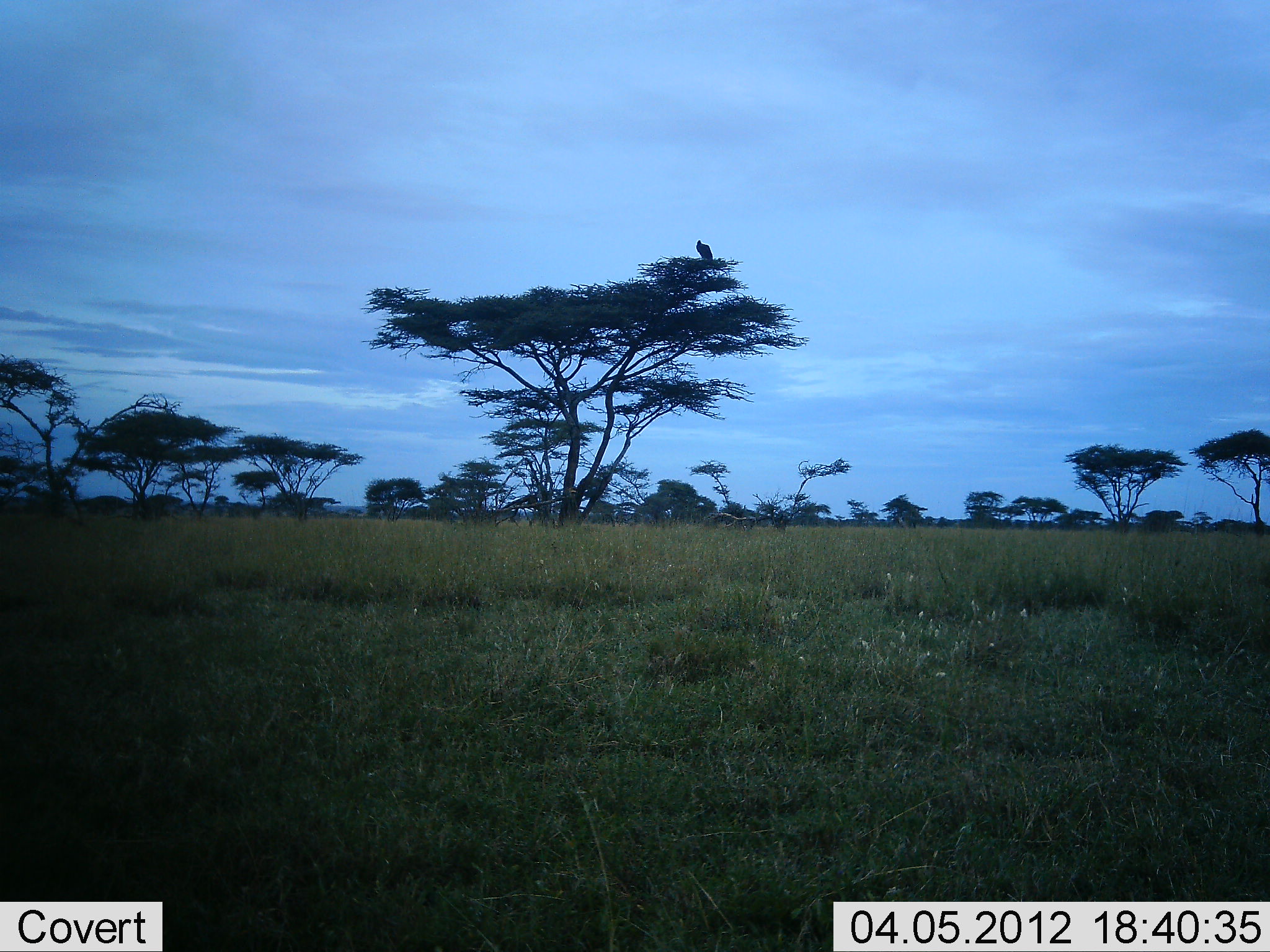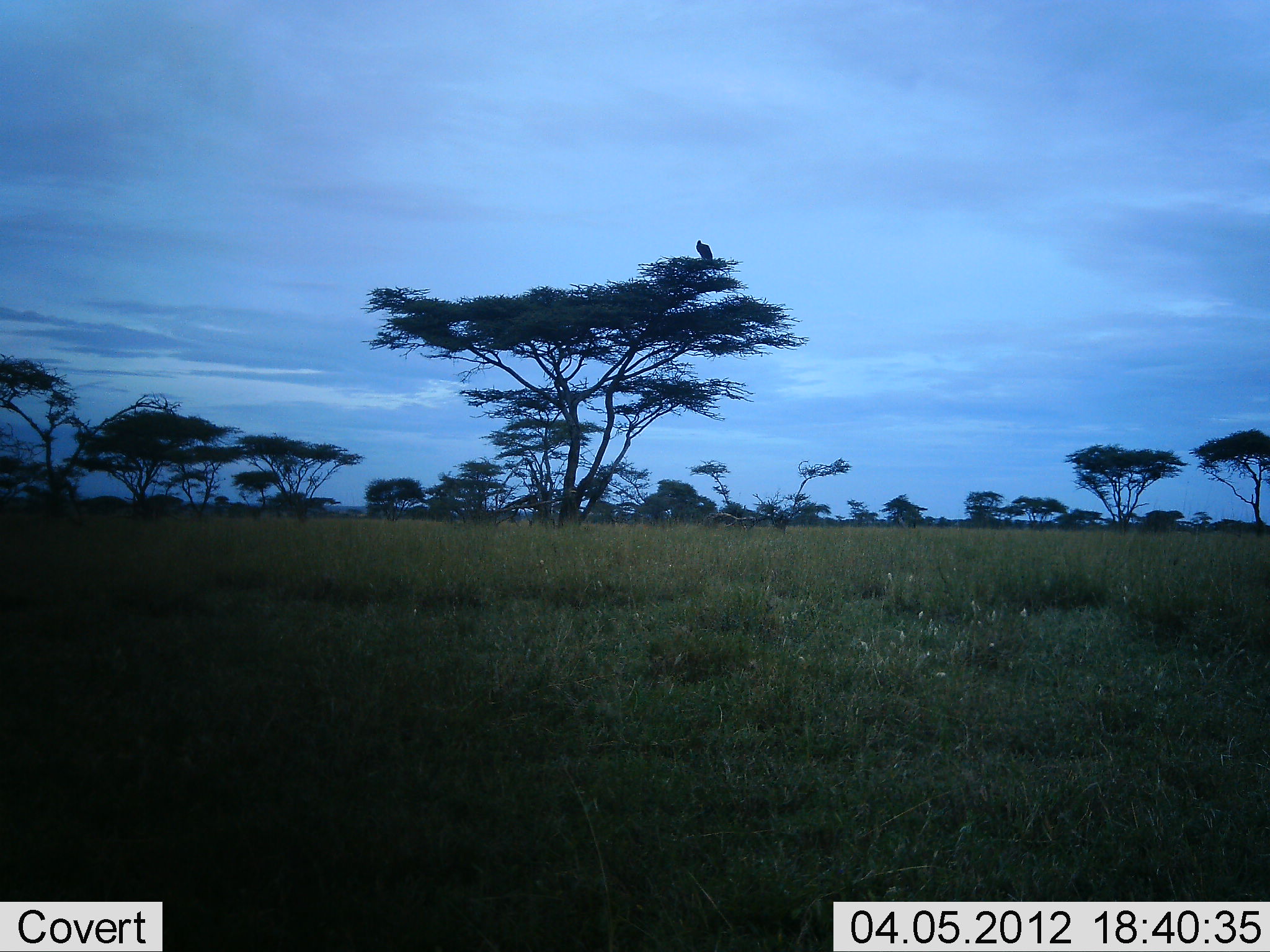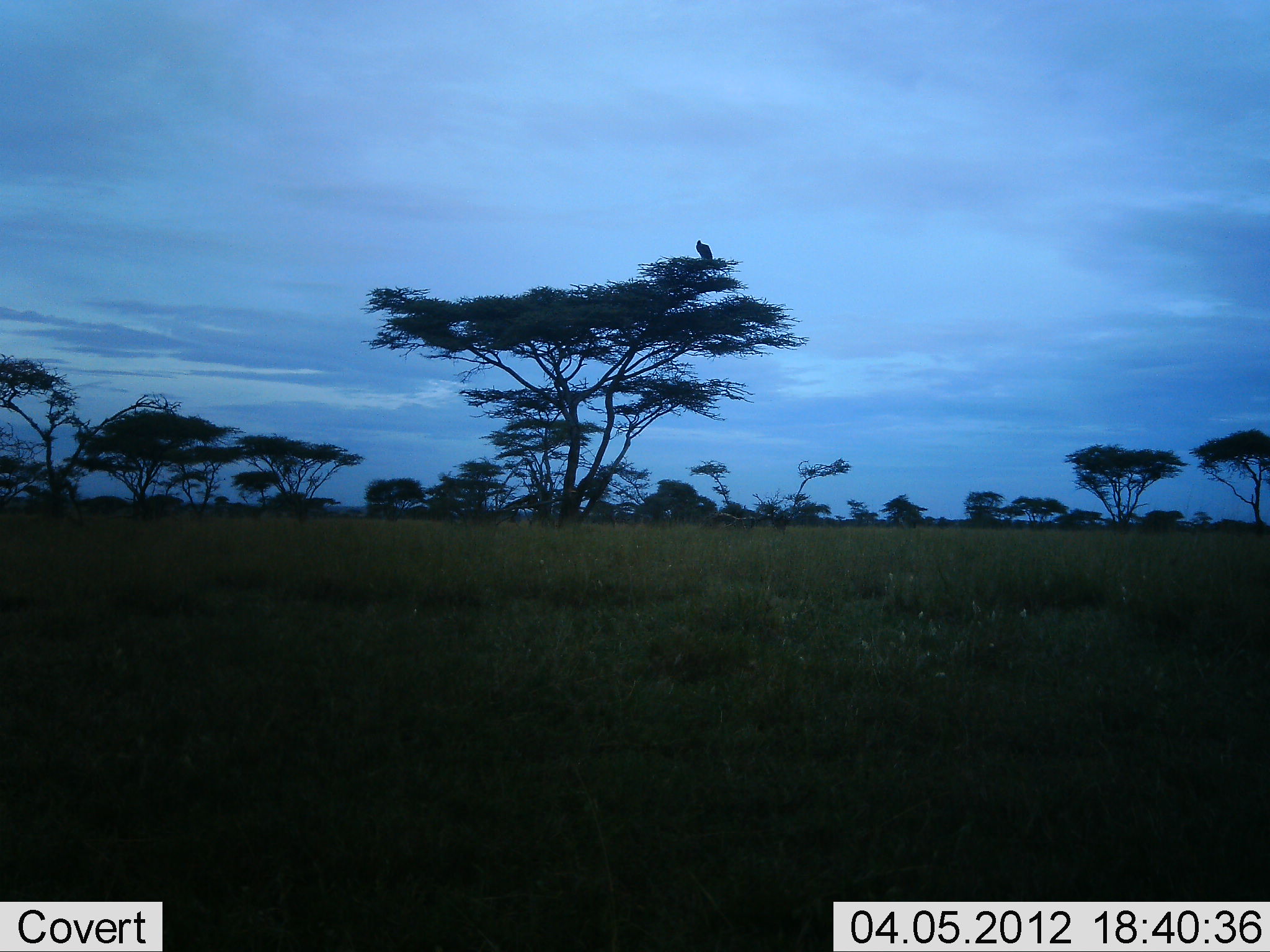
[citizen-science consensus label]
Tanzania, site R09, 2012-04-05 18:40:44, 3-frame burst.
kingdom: Animalia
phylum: Chordata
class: Aves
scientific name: Aves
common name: bird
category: otherbird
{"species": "otherbird (bird) (Aves)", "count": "1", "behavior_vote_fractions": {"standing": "50%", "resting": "50%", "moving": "0%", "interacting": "0%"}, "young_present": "0%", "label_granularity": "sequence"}